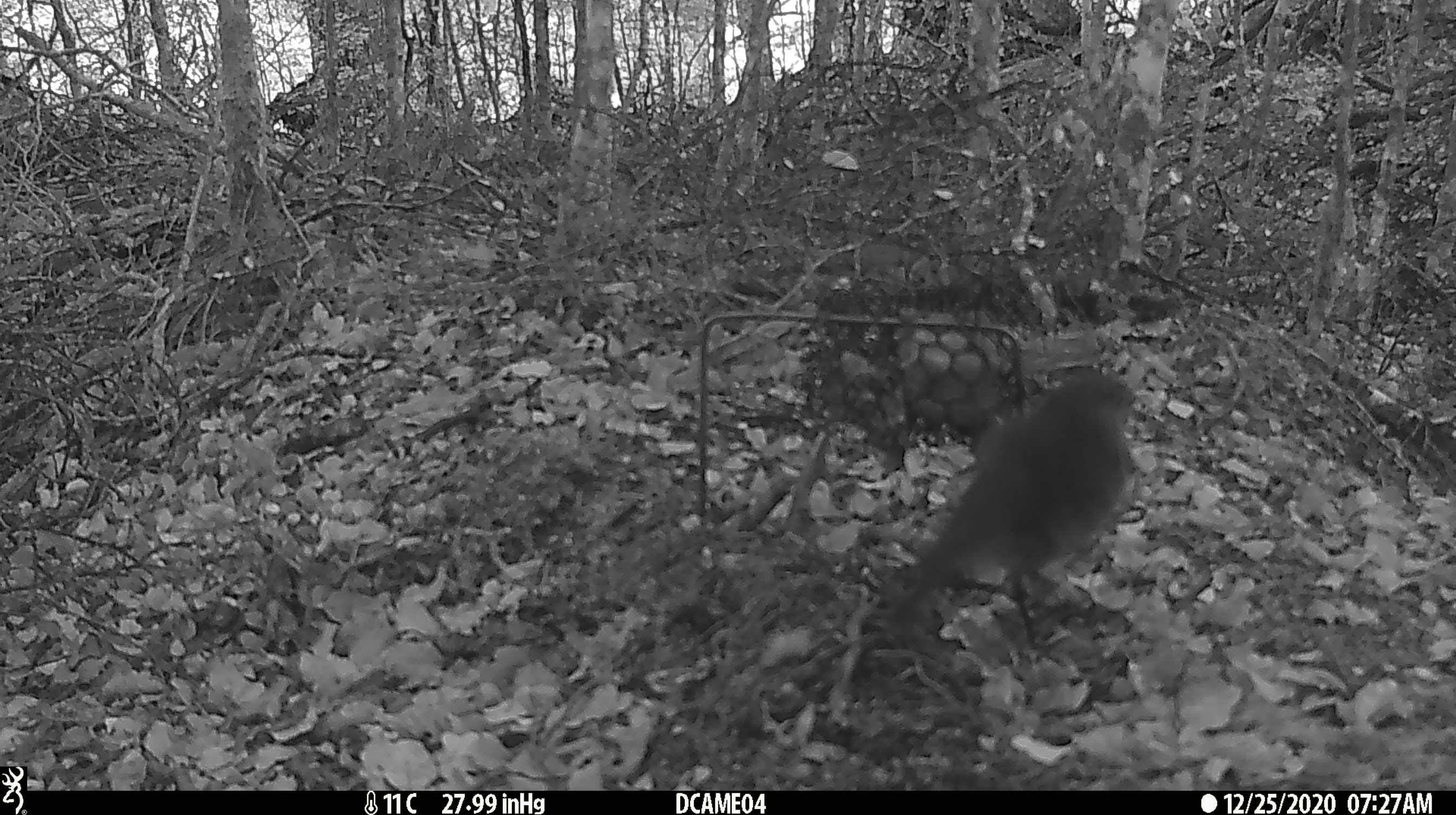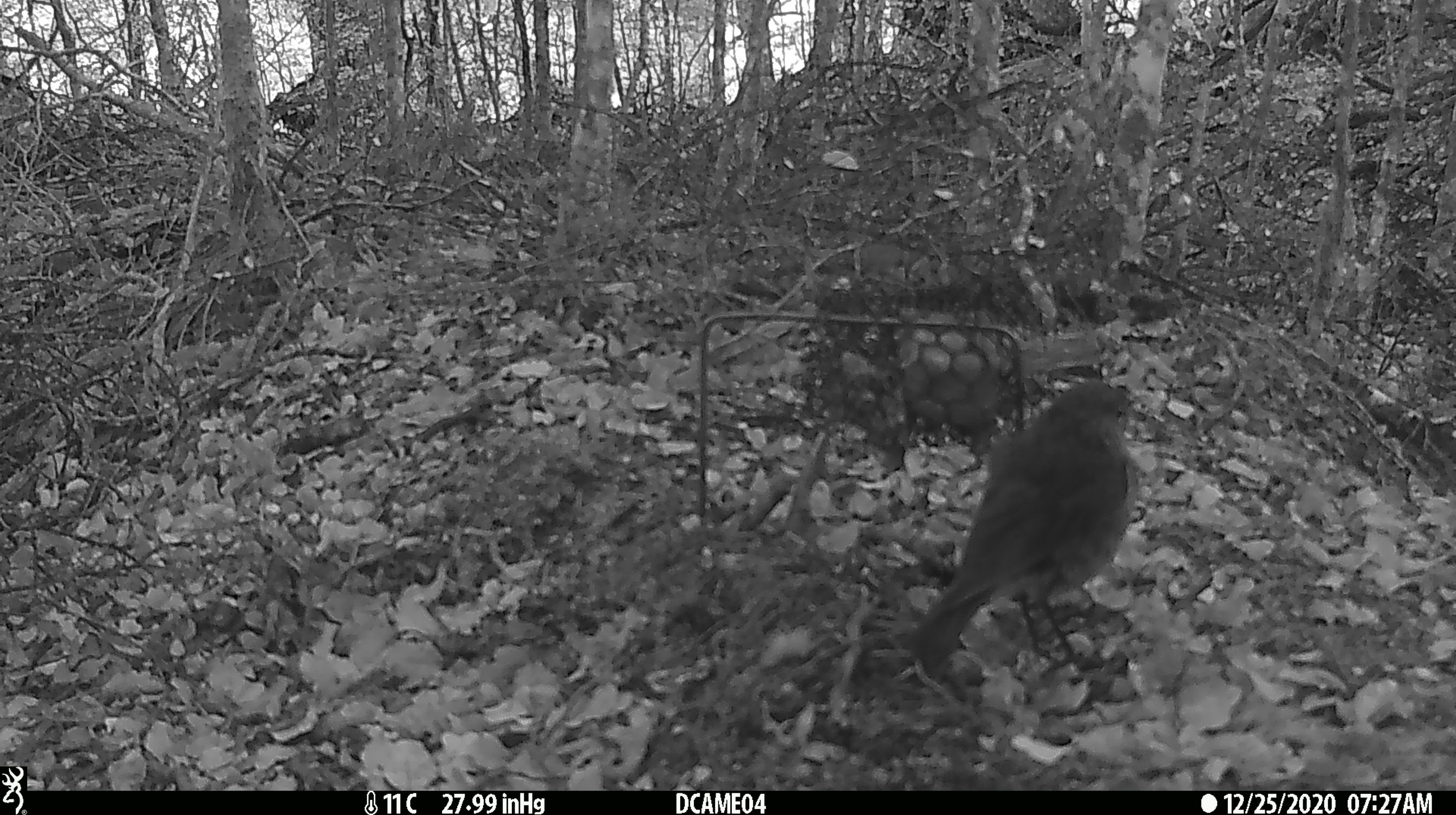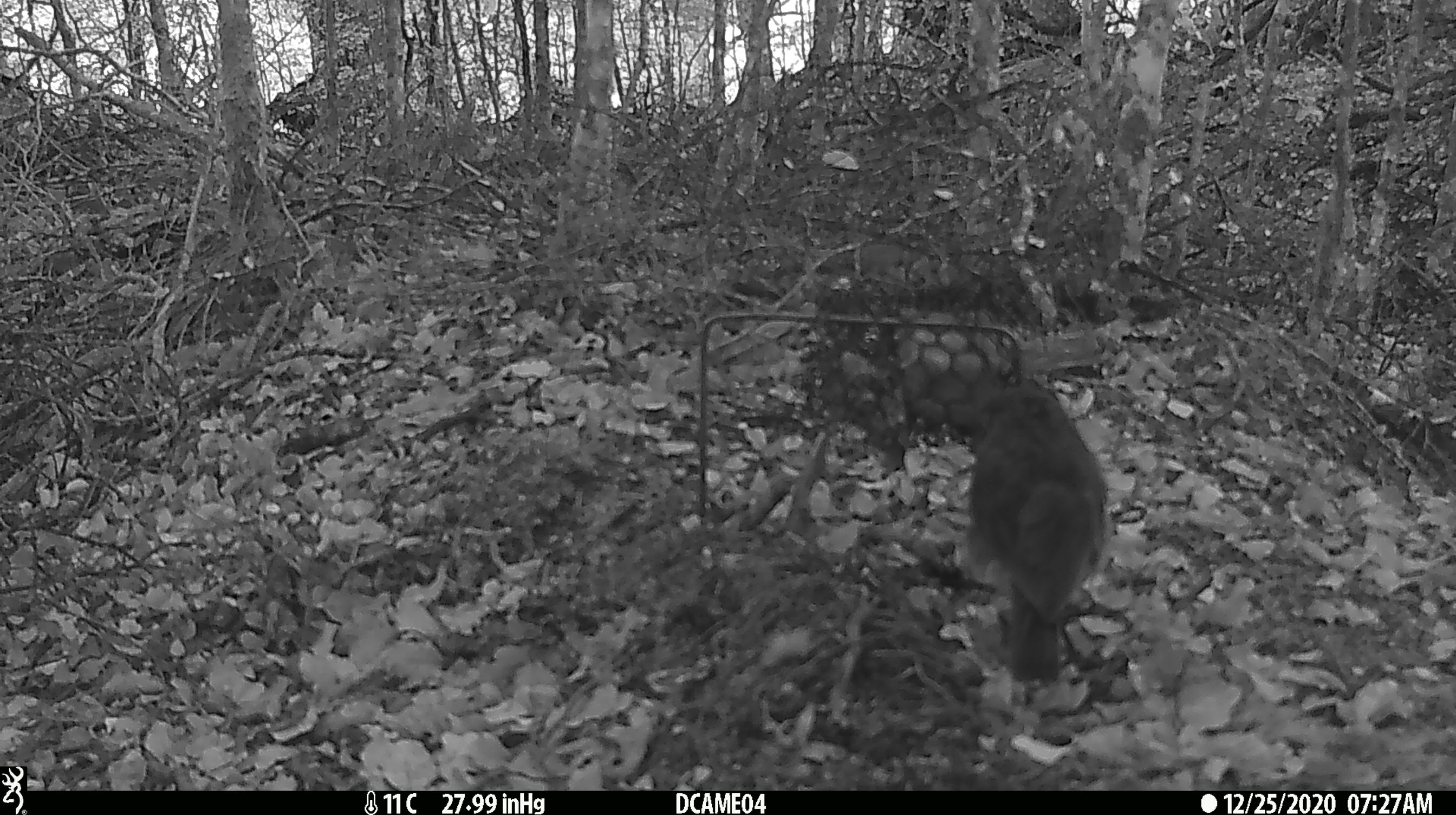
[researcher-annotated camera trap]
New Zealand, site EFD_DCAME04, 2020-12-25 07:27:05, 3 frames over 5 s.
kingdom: Animalia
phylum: Chordata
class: Aves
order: Passeriformes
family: Petroicidae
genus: Petroica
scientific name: Petroica australis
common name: new zealand robin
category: robin